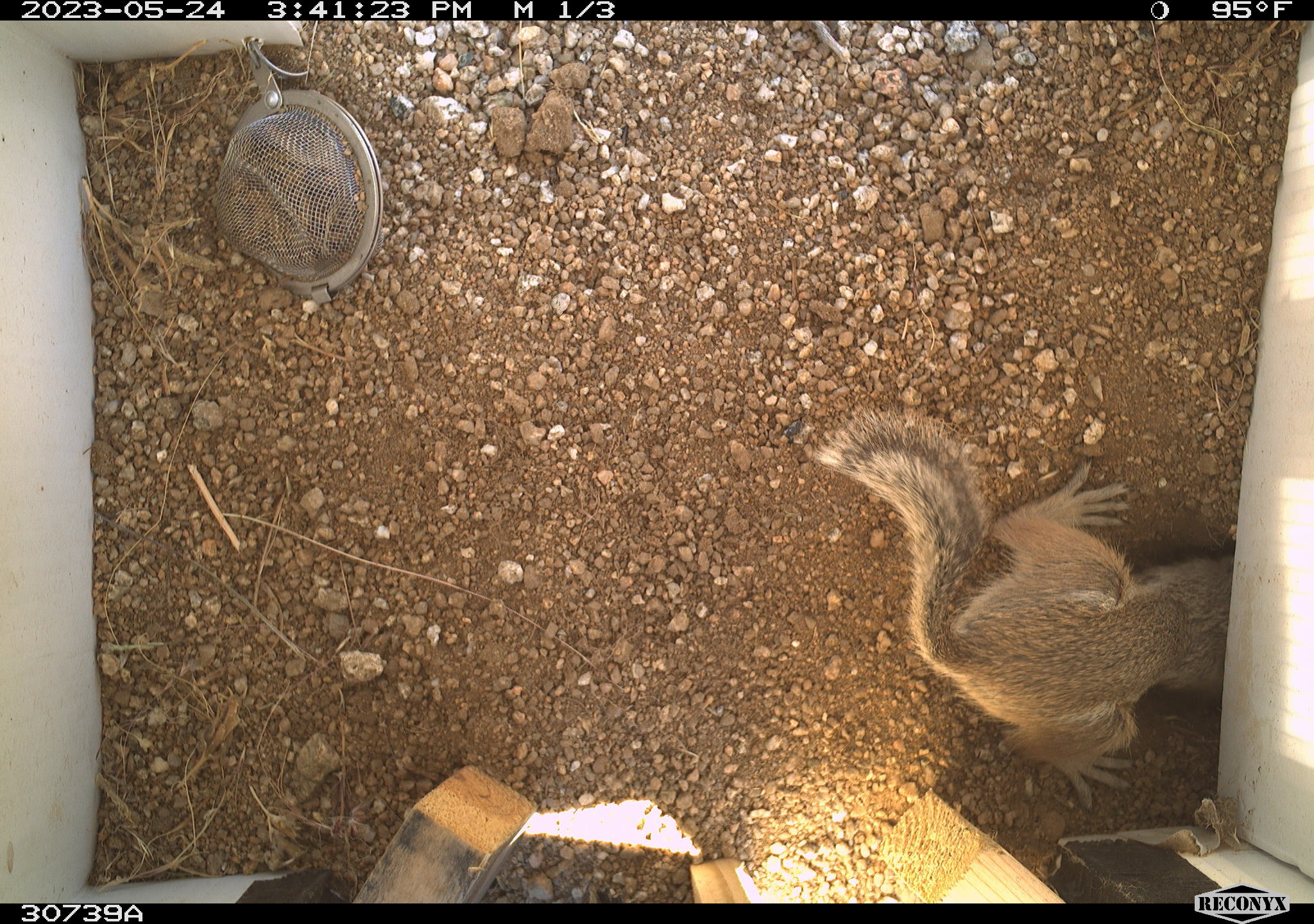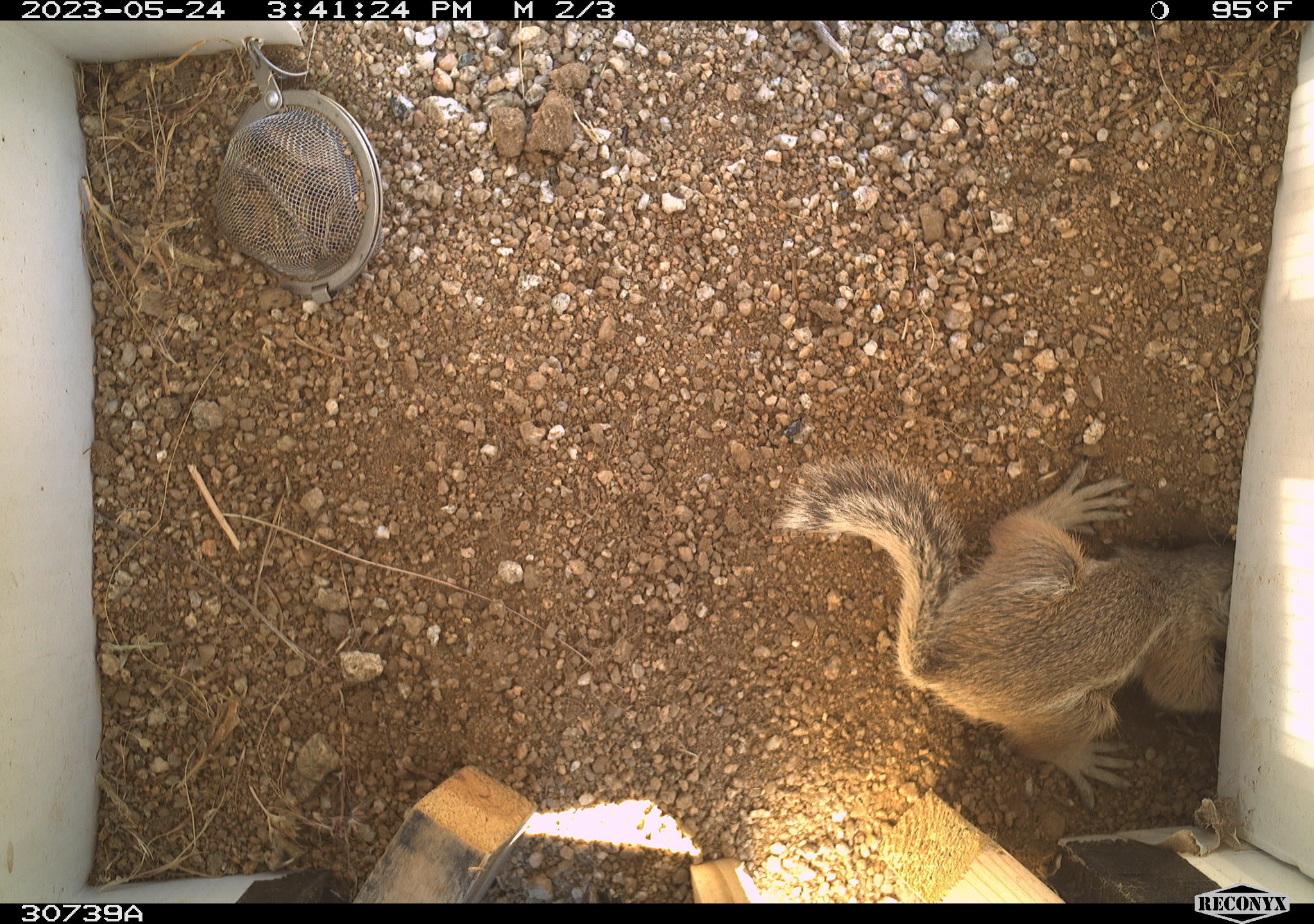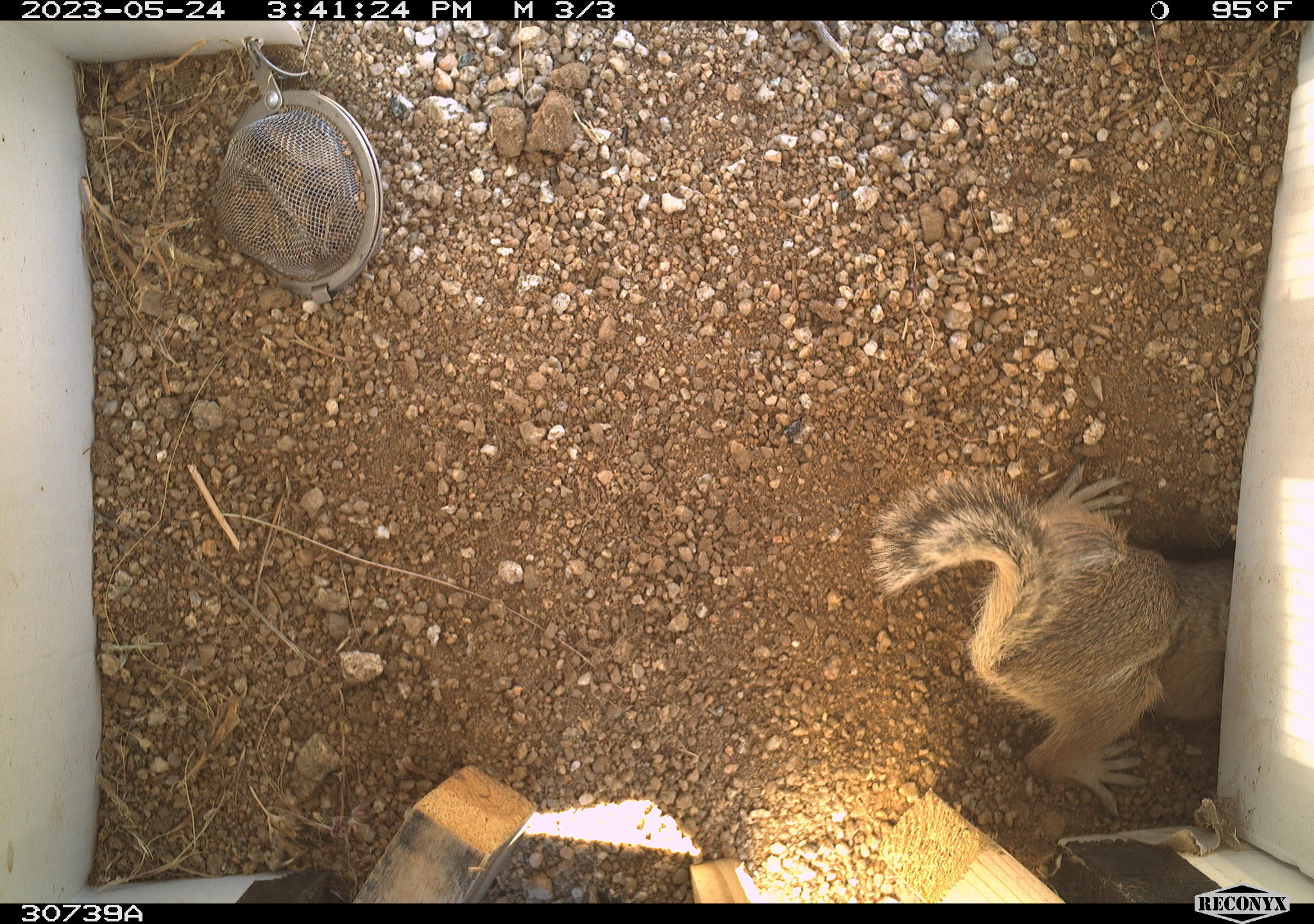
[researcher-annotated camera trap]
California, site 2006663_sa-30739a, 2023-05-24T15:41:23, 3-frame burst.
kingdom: Animalia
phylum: Chordata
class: Mammalia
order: Rodentia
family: Sciuridae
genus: Ammospermophilus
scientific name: Ammospermophilus leucurus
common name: white-tailed antelope squirrel